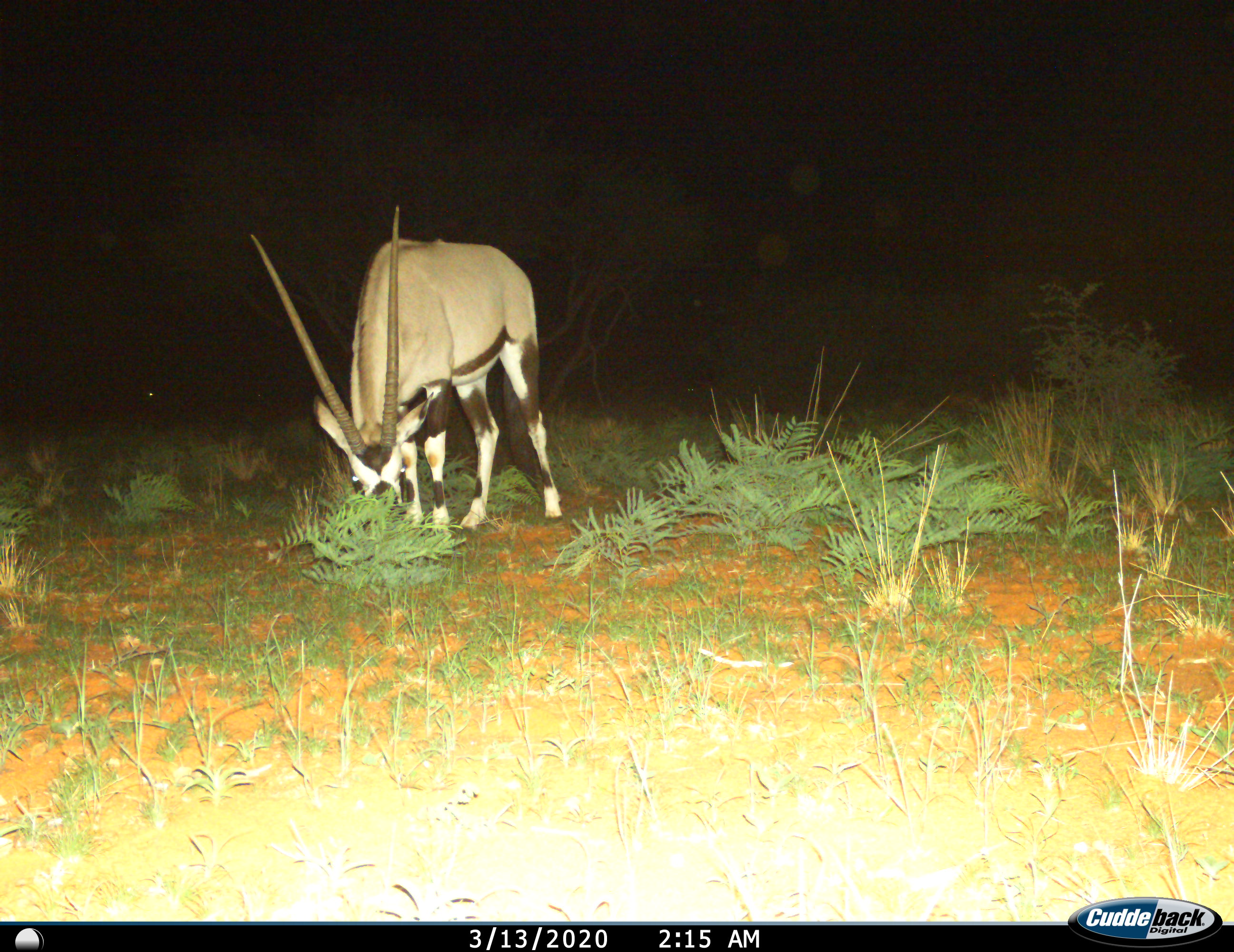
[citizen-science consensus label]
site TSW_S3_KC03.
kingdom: Animalia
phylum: Chordata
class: Mammalia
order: Artiodactyla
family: Bovidae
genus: Oryx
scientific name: Oryx gazella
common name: gemsbok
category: oryx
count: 1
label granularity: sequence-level